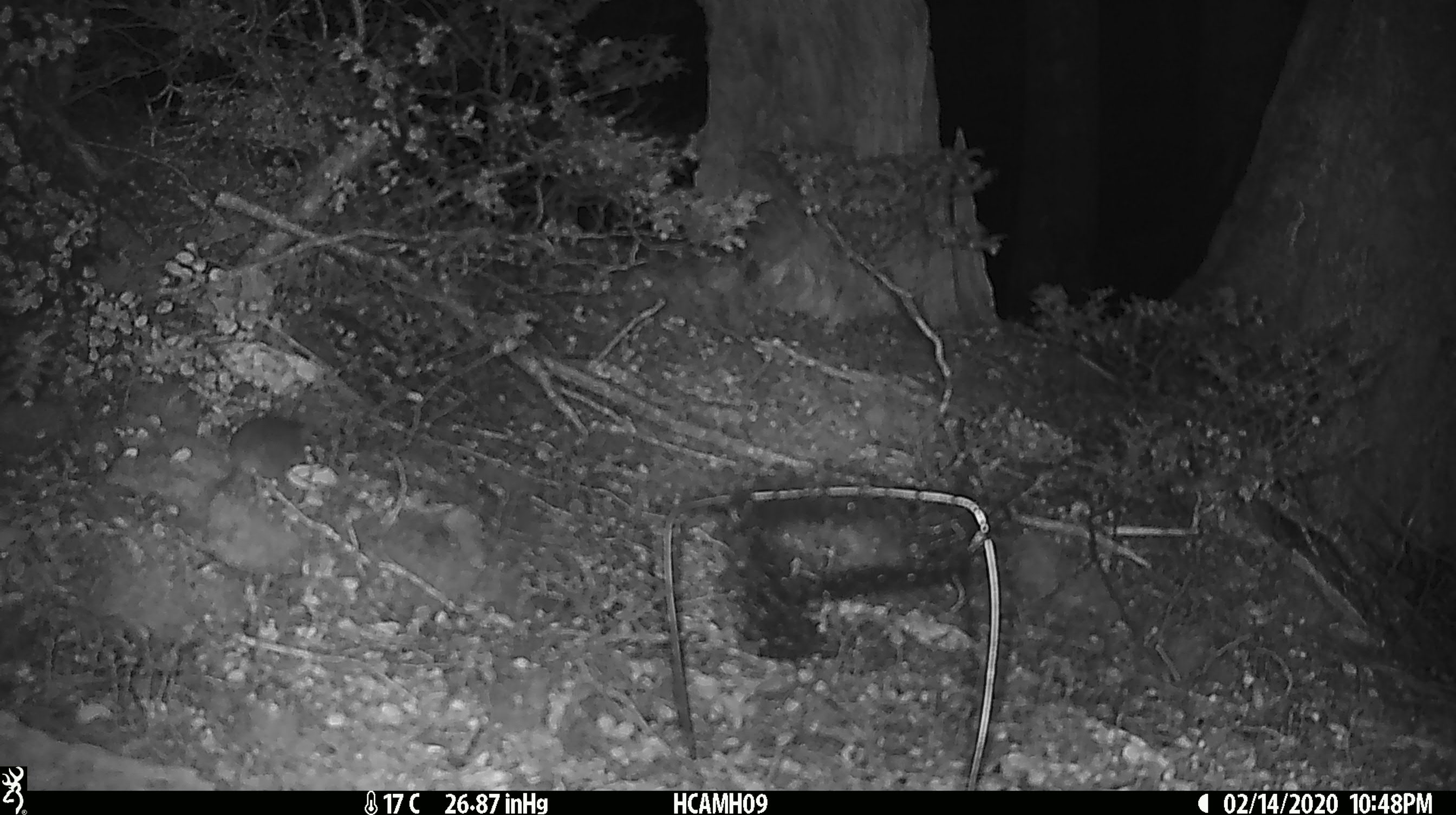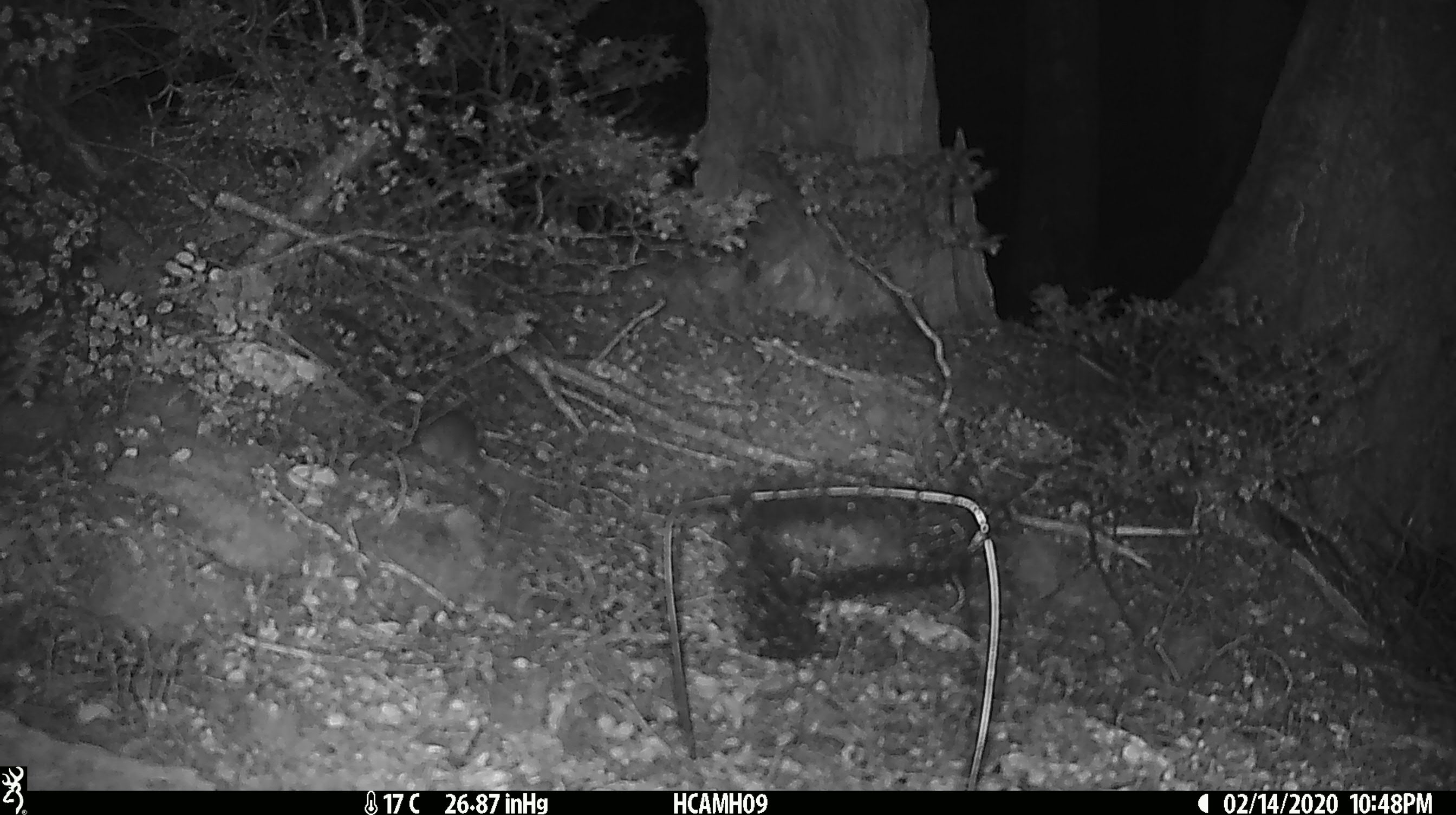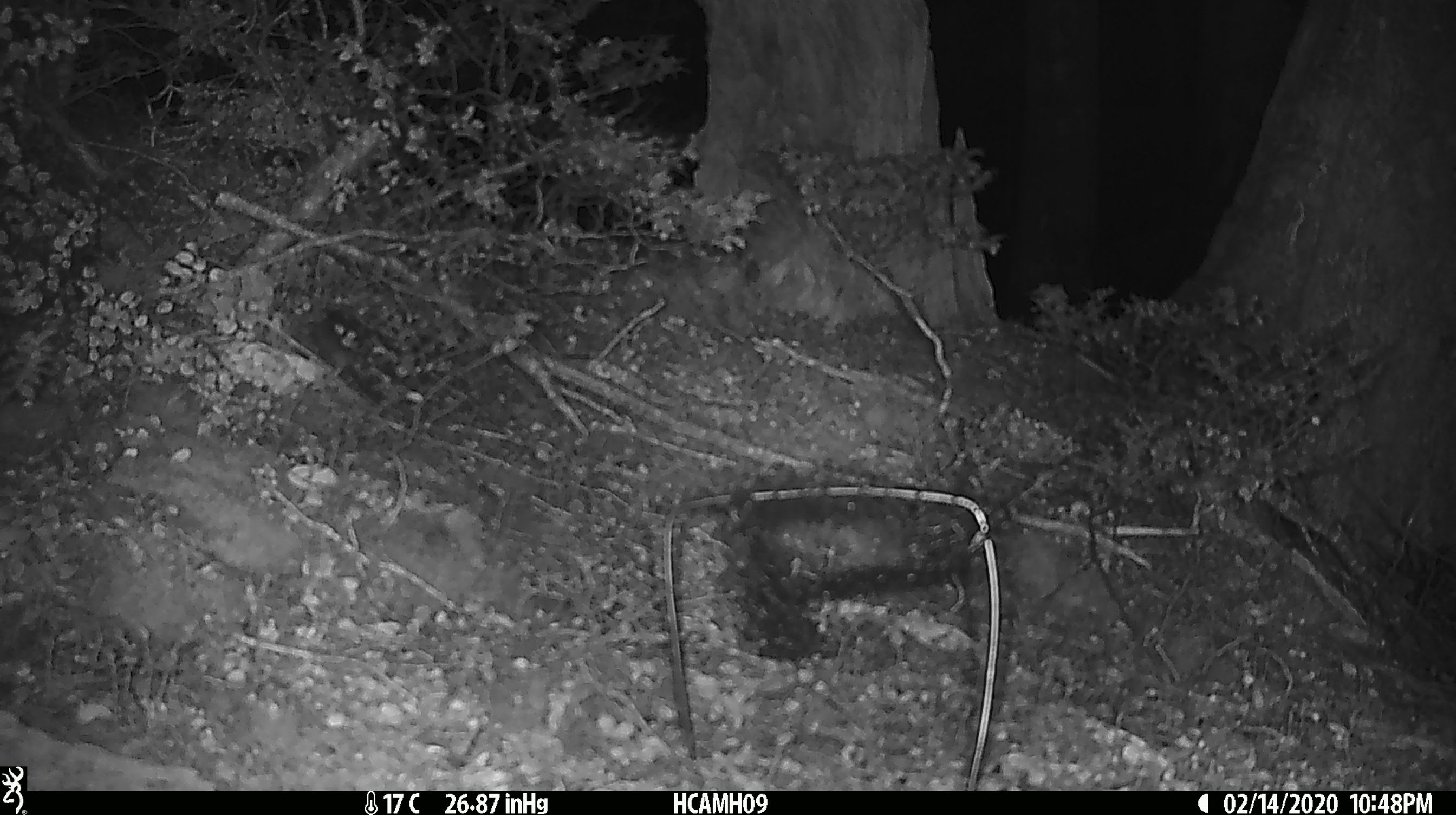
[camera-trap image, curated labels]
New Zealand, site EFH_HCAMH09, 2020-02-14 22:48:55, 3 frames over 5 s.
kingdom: Animalia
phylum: Chordata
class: Mammalia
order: Rodentia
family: Muridae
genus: Mus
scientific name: Mus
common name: mouse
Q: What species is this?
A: Mouse (Mus).